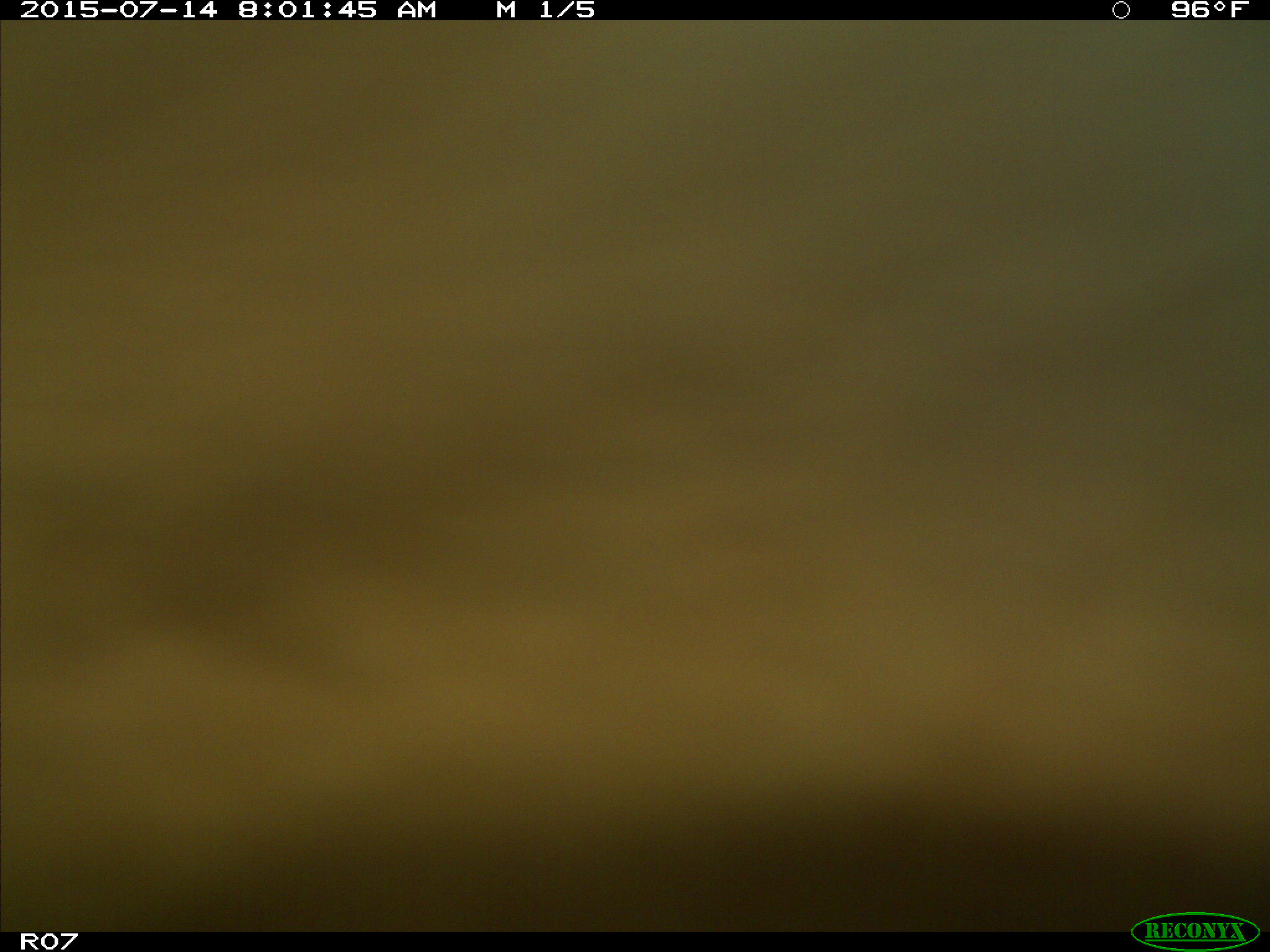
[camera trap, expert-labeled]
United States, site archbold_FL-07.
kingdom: Animalia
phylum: Chordata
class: Mammalia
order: Artiodactyla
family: Bovidae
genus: Bos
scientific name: Bos taurus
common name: domestic cow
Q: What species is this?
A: Bos taurus (domestic cow).